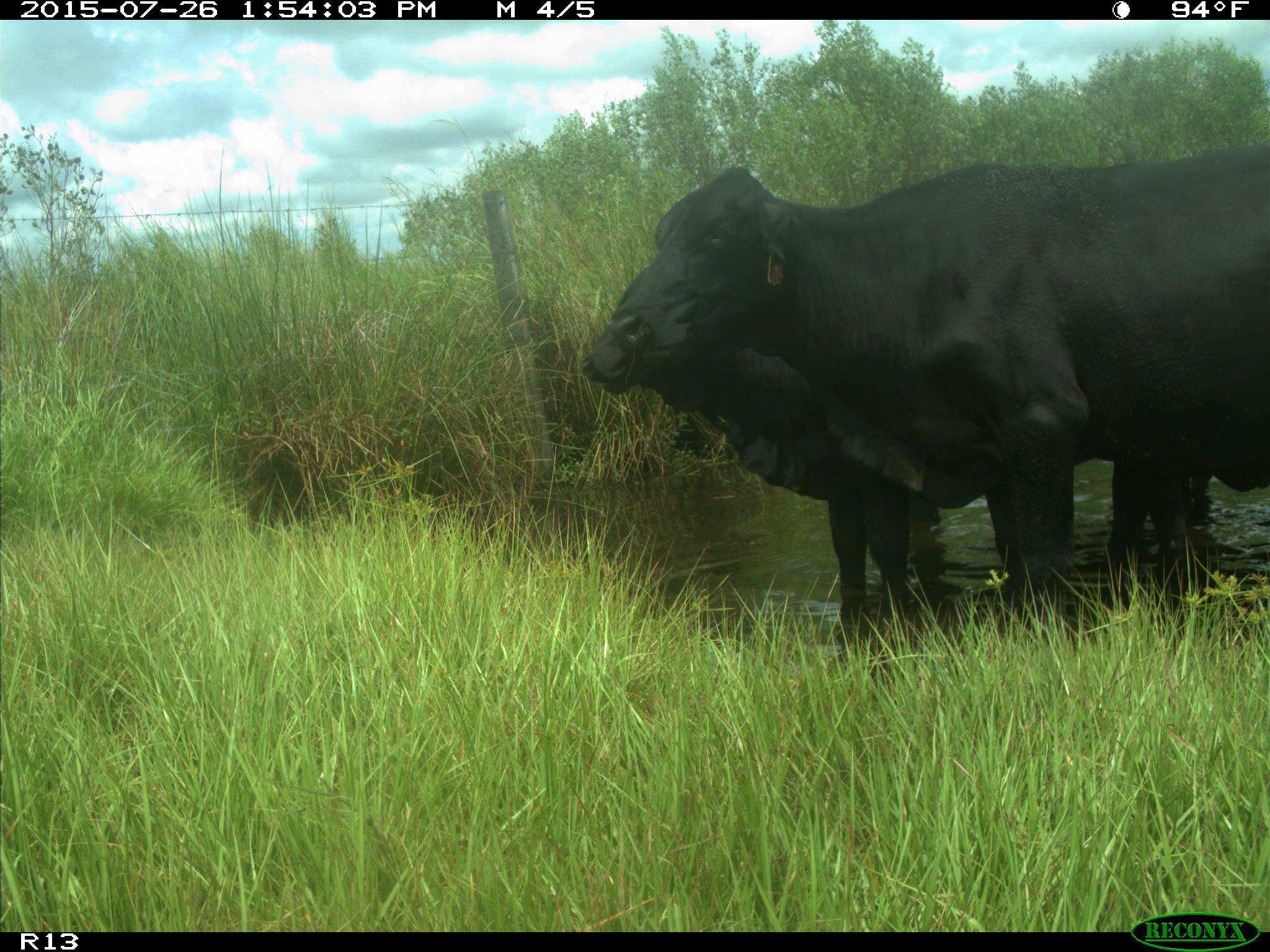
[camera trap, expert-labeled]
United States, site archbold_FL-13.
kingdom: Animalia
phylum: Chordata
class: Mammalia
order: Artiodactyla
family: Bovidae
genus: Bos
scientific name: Bos taurus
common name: domestic cow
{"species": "Bos taurus (domestic cow)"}